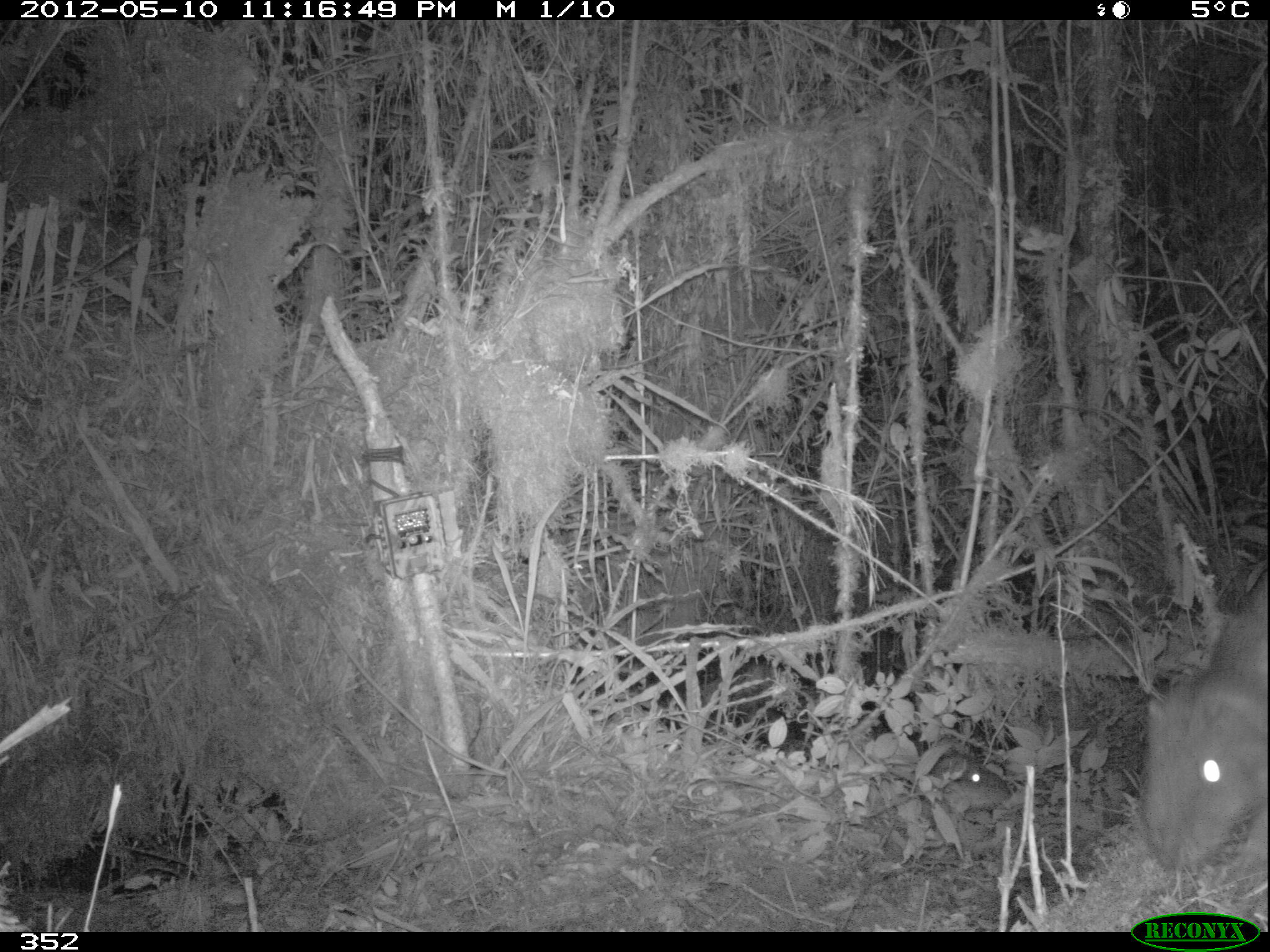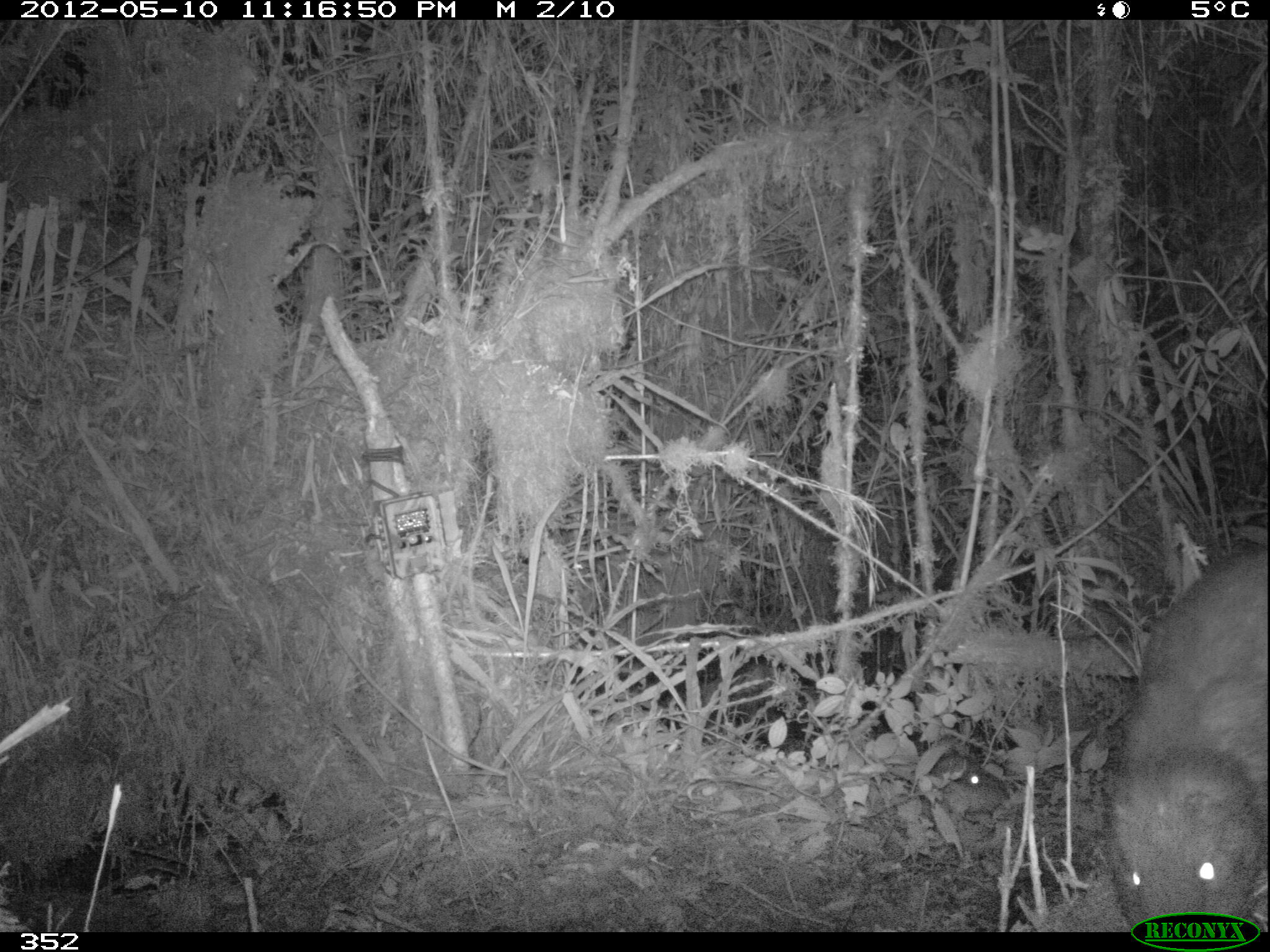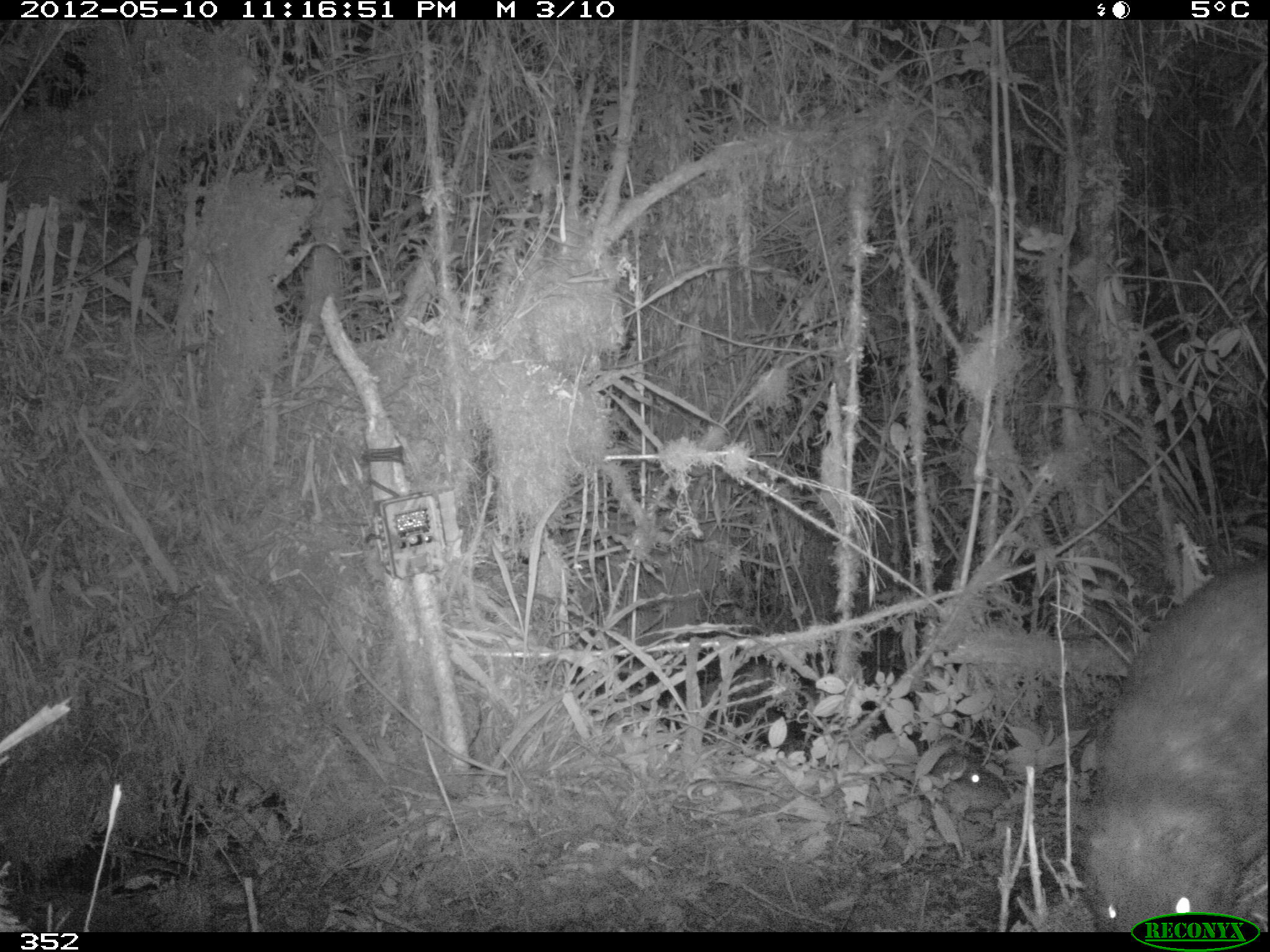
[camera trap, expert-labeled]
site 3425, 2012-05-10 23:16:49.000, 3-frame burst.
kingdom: Animalia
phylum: Chordata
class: Mammalia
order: Rodentia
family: Cuniculidae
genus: Cuniculus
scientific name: Cuniculus taczanowskii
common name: mountain paca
Cuniculus taczanowskii (mountain paca).